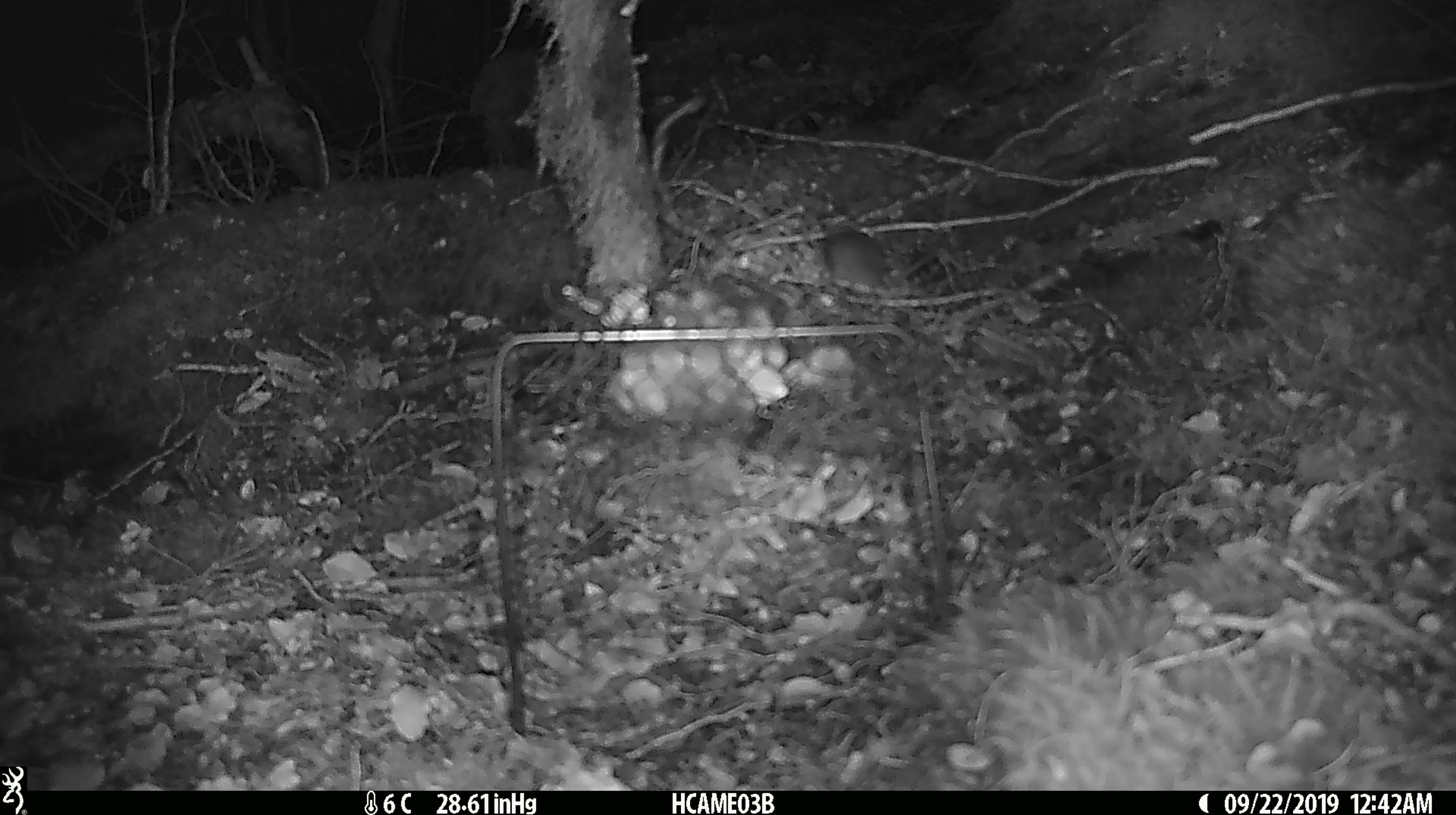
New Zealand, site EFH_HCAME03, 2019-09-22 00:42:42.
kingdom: Animalia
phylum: Chordata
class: Mammalia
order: Rodentia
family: Muridae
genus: Mus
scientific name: Mus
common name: mouse